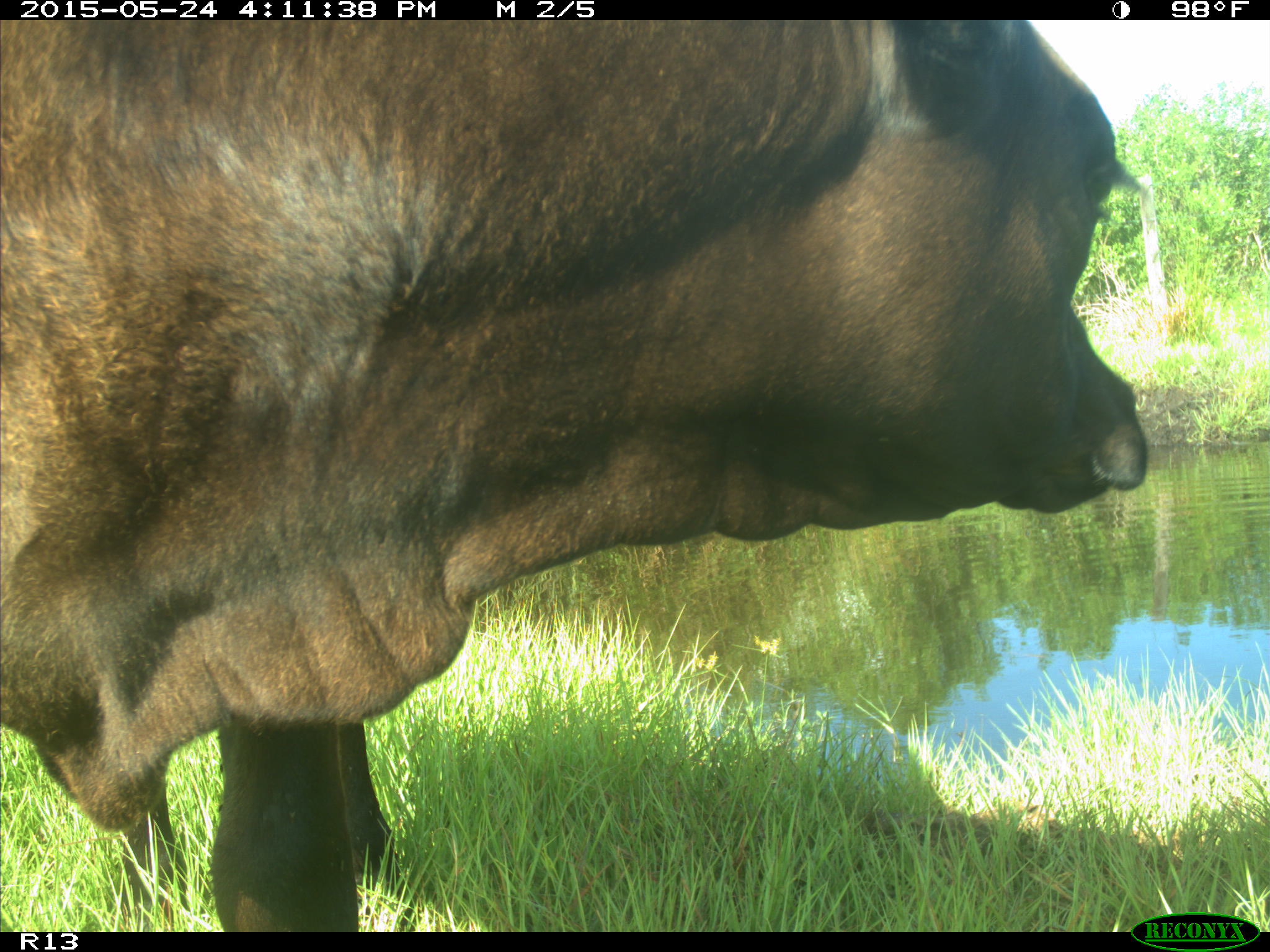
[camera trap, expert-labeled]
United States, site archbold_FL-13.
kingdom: Animalia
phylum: Chordata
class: Mammalia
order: Artiodactyla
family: Bovidae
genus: Bos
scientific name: Bos taurus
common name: domestic cow